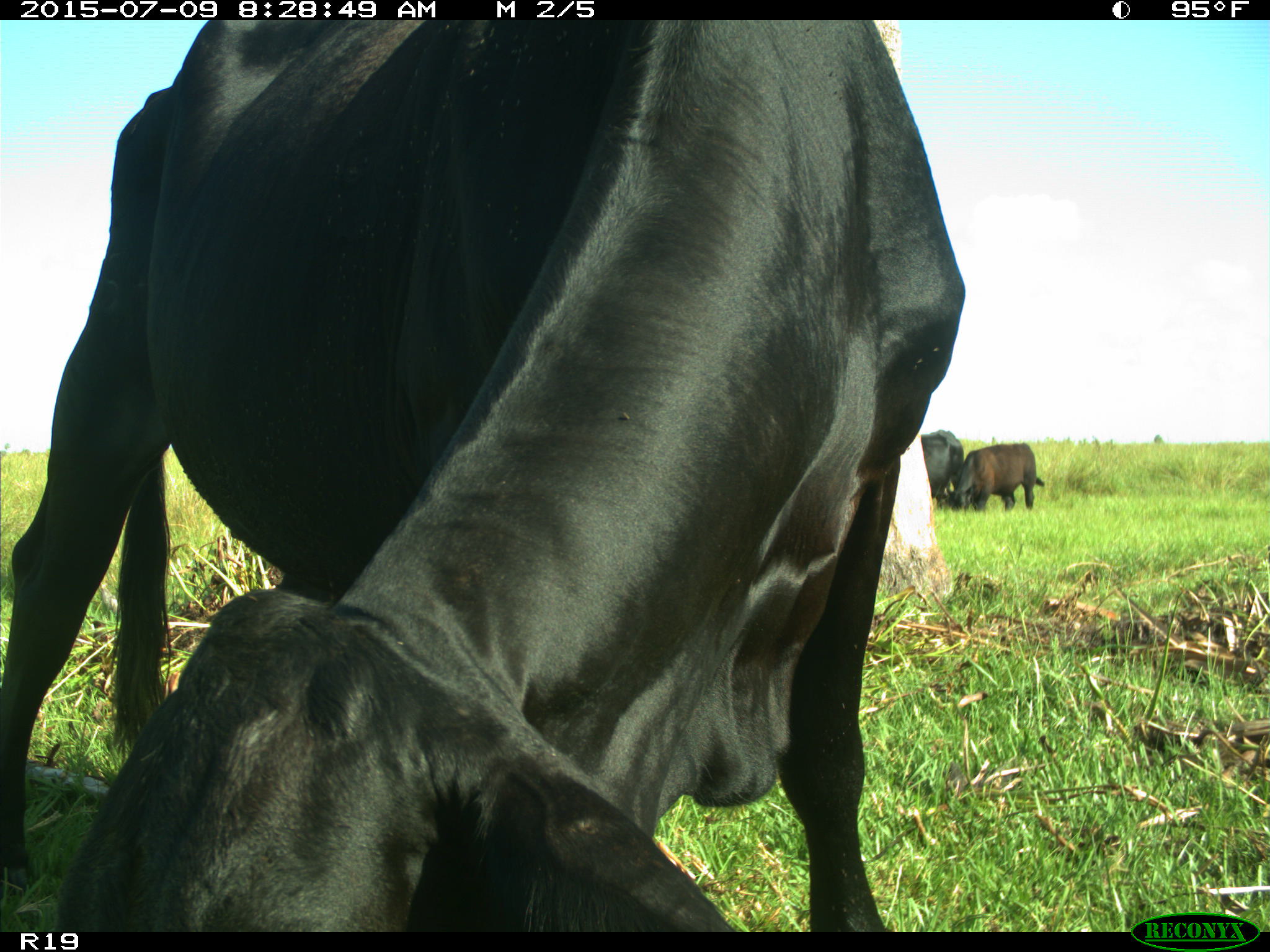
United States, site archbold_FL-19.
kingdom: Animalia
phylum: Chordata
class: Mammalia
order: Artiodactyla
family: Bovidae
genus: Bos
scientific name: Bos taurus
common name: domestic cow